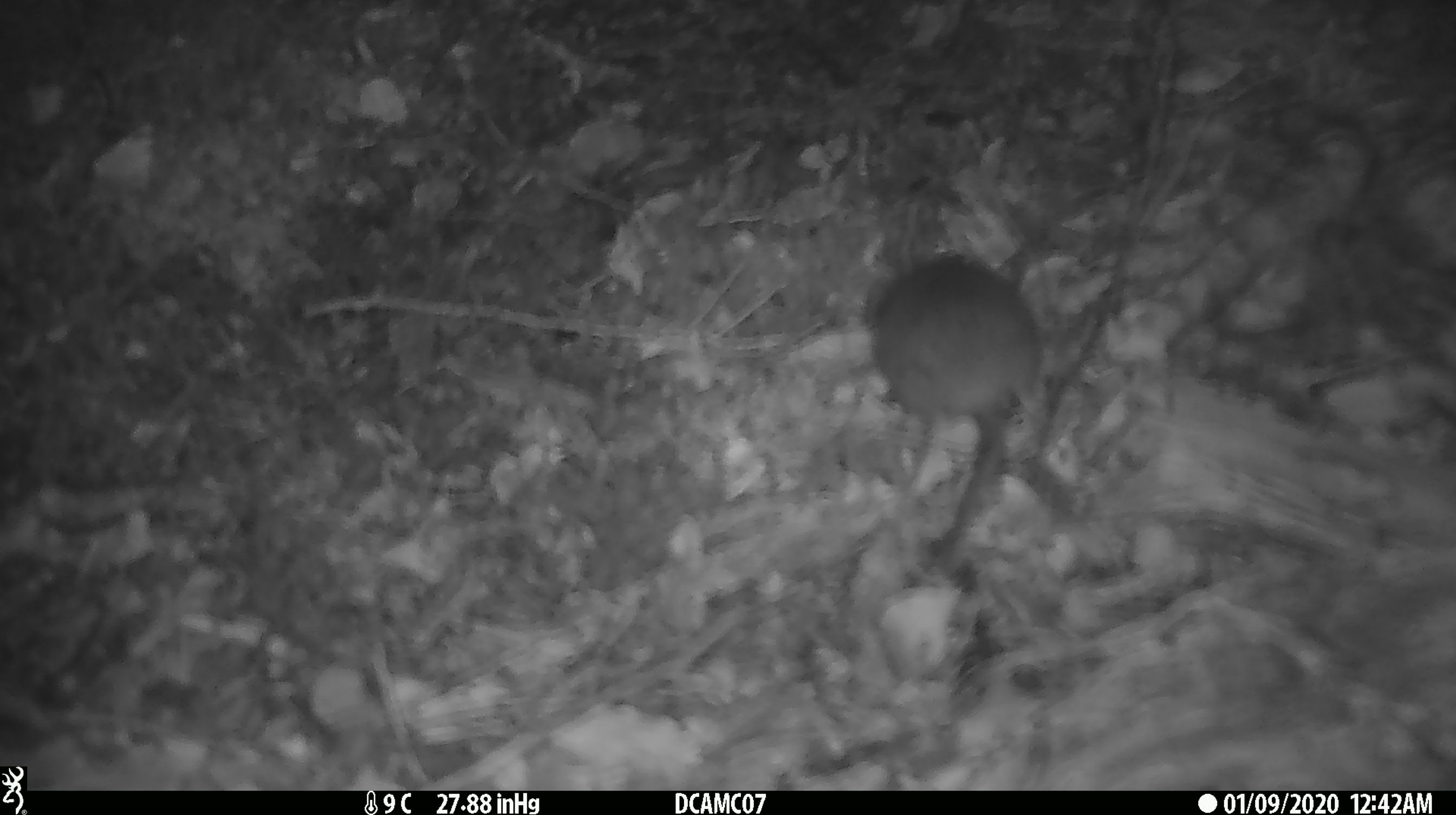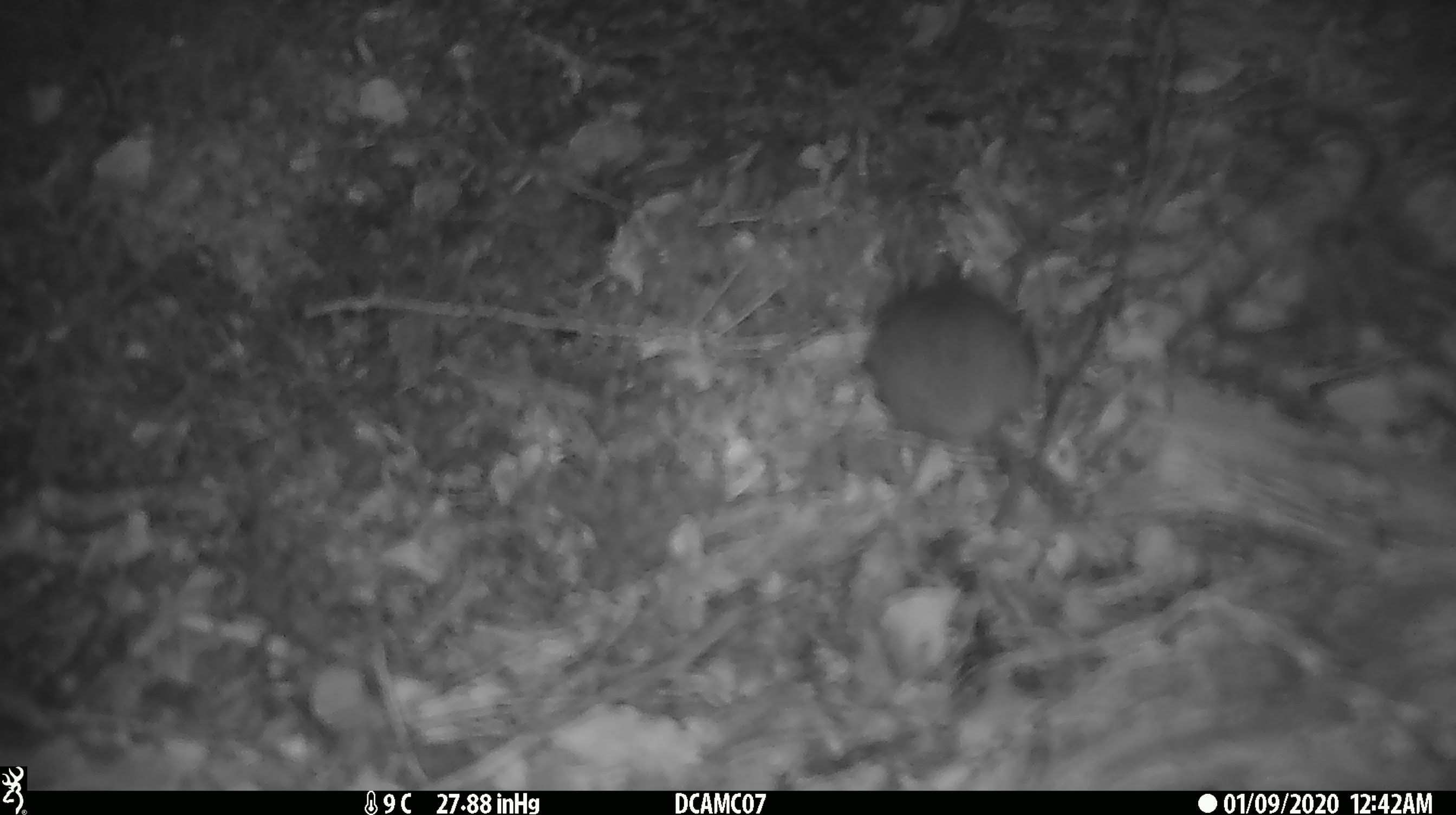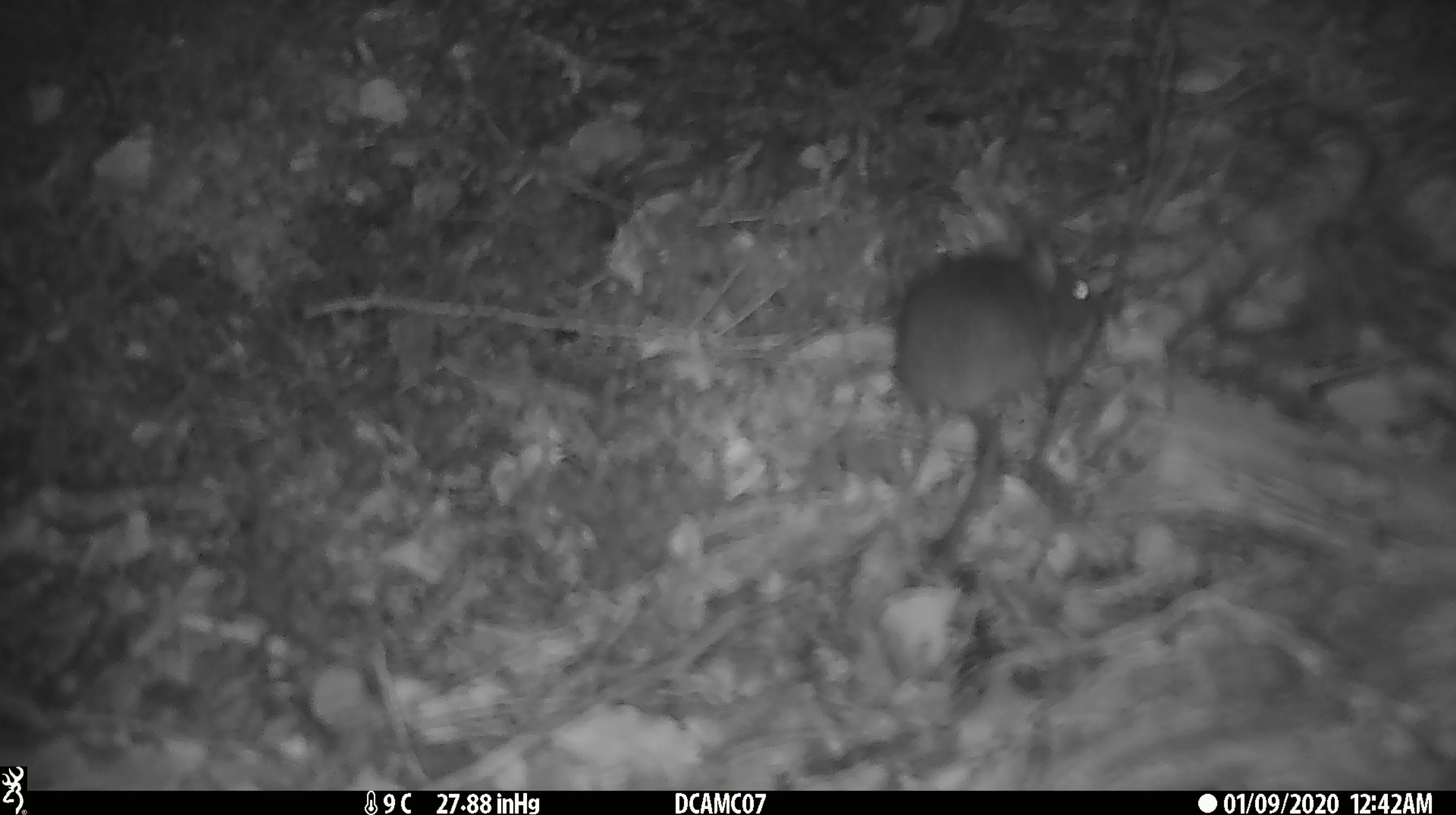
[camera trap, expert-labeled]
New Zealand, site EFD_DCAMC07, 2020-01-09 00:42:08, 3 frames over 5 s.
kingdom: Animalia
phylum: Chordata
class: Mammalia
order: Rodentia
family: Muridae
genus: Mus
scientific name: Mus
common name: mouse